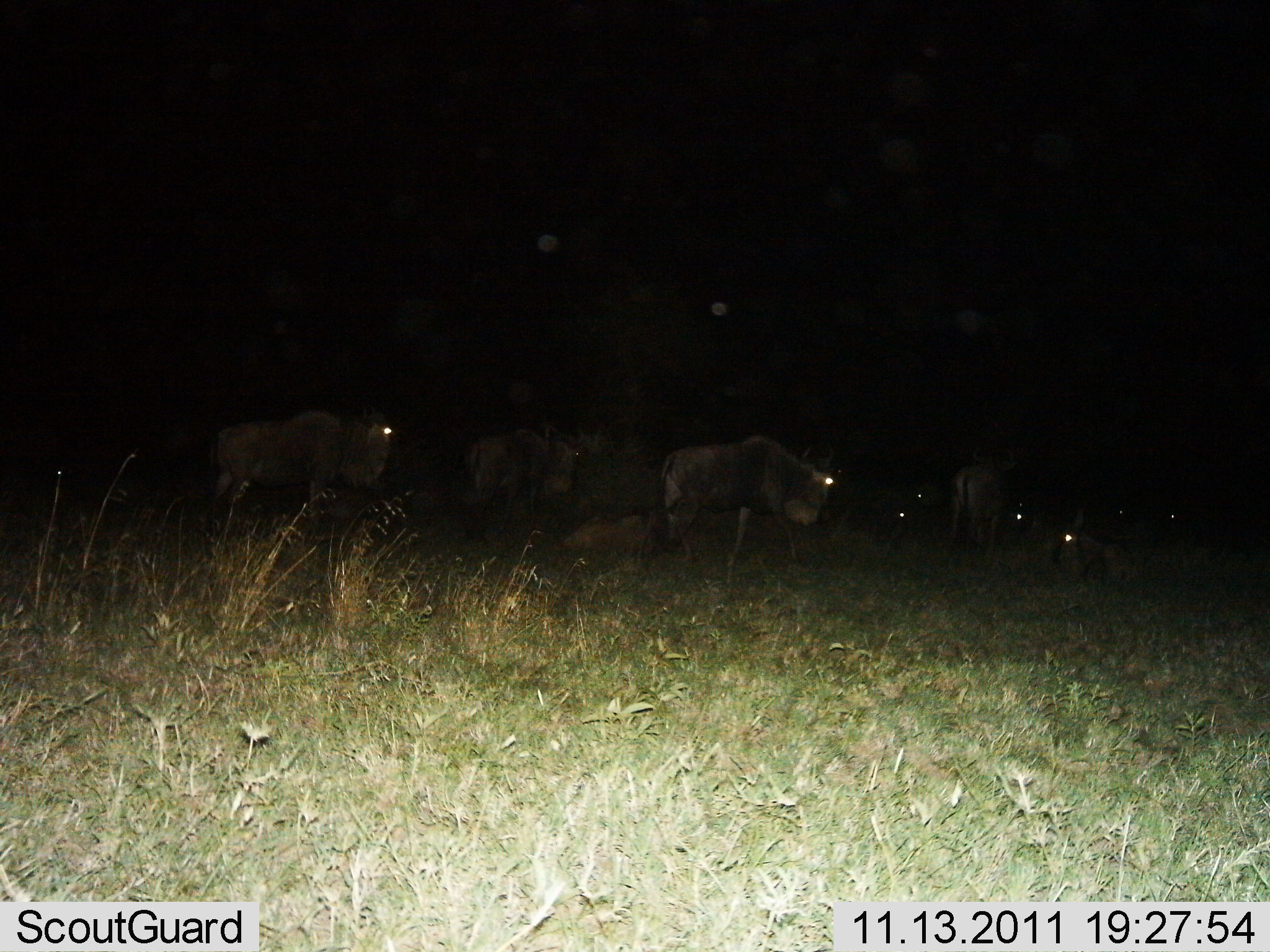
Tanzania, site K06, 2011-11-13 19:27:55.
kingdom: Animalia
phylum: Chordata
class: Mammalia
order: Artiodactyla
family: Bovidae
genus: Connochaetes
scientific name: Connochaetes taurinus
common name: blue wildebeest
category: wildebeest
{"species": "wildebeest (blue wildebeest) (Connochaetes taurinus)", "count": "10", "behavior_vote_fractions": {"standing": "60%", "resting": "80%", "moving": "10%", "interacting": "0%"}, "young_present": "10%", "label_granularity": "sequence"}